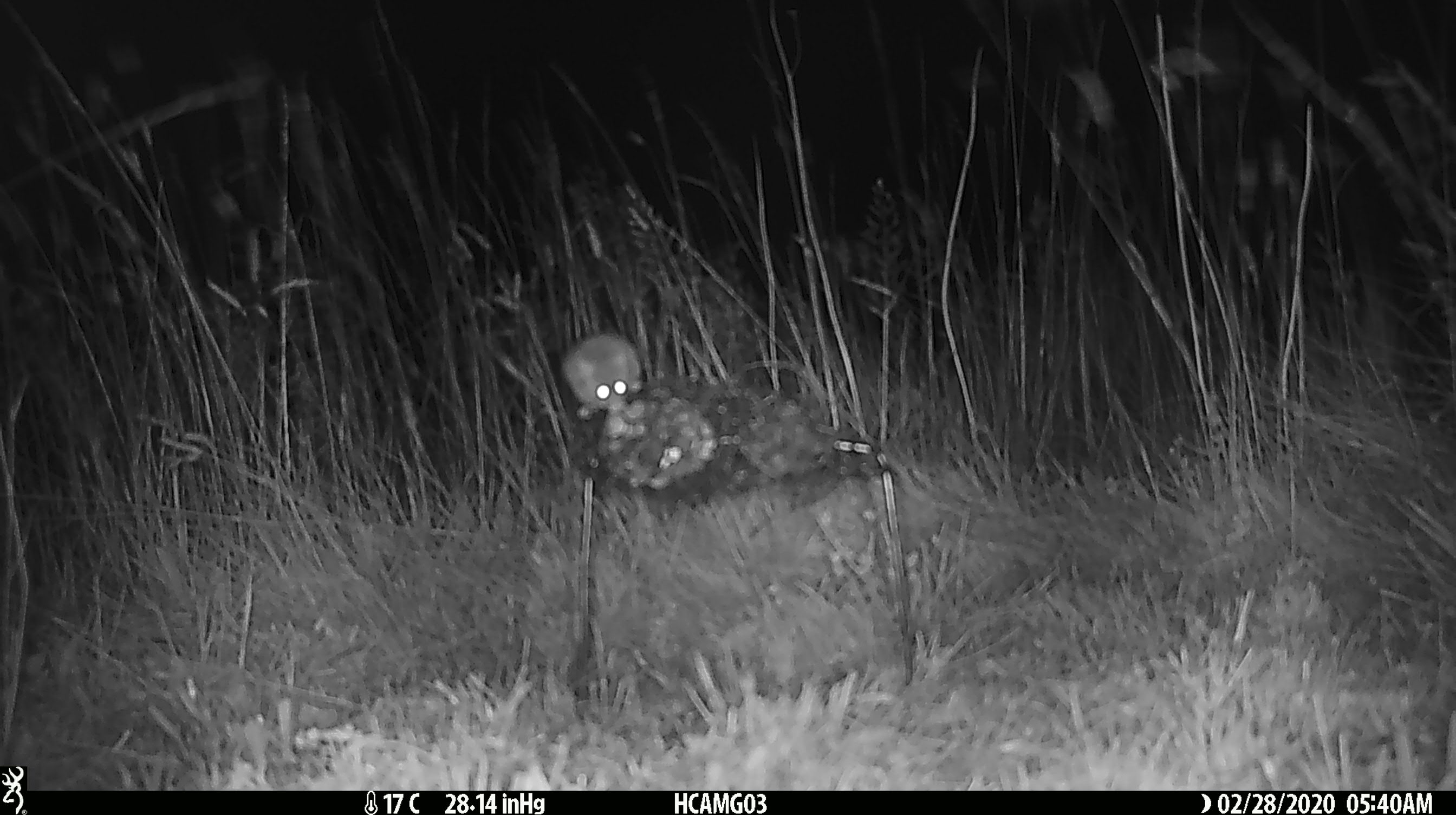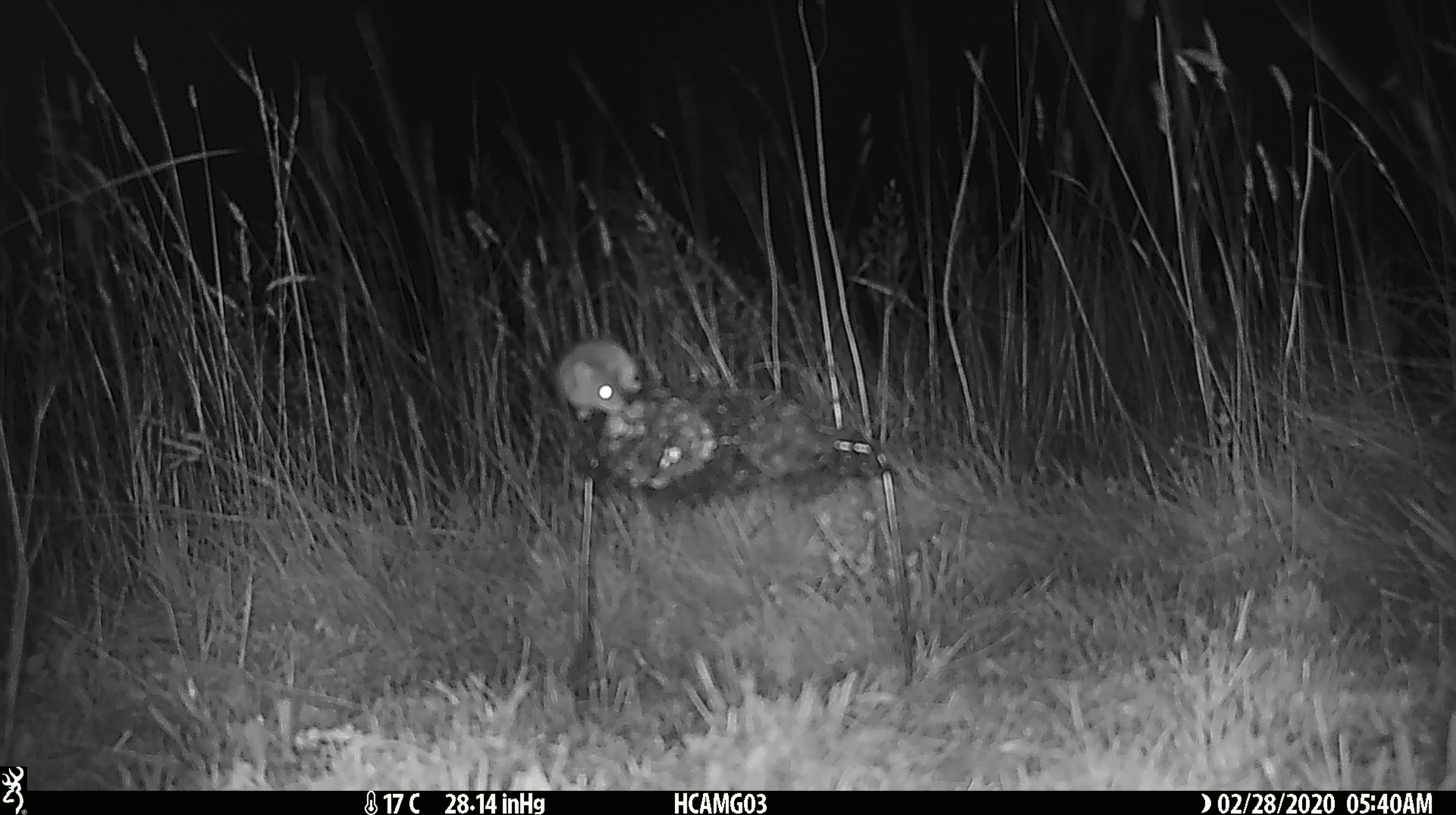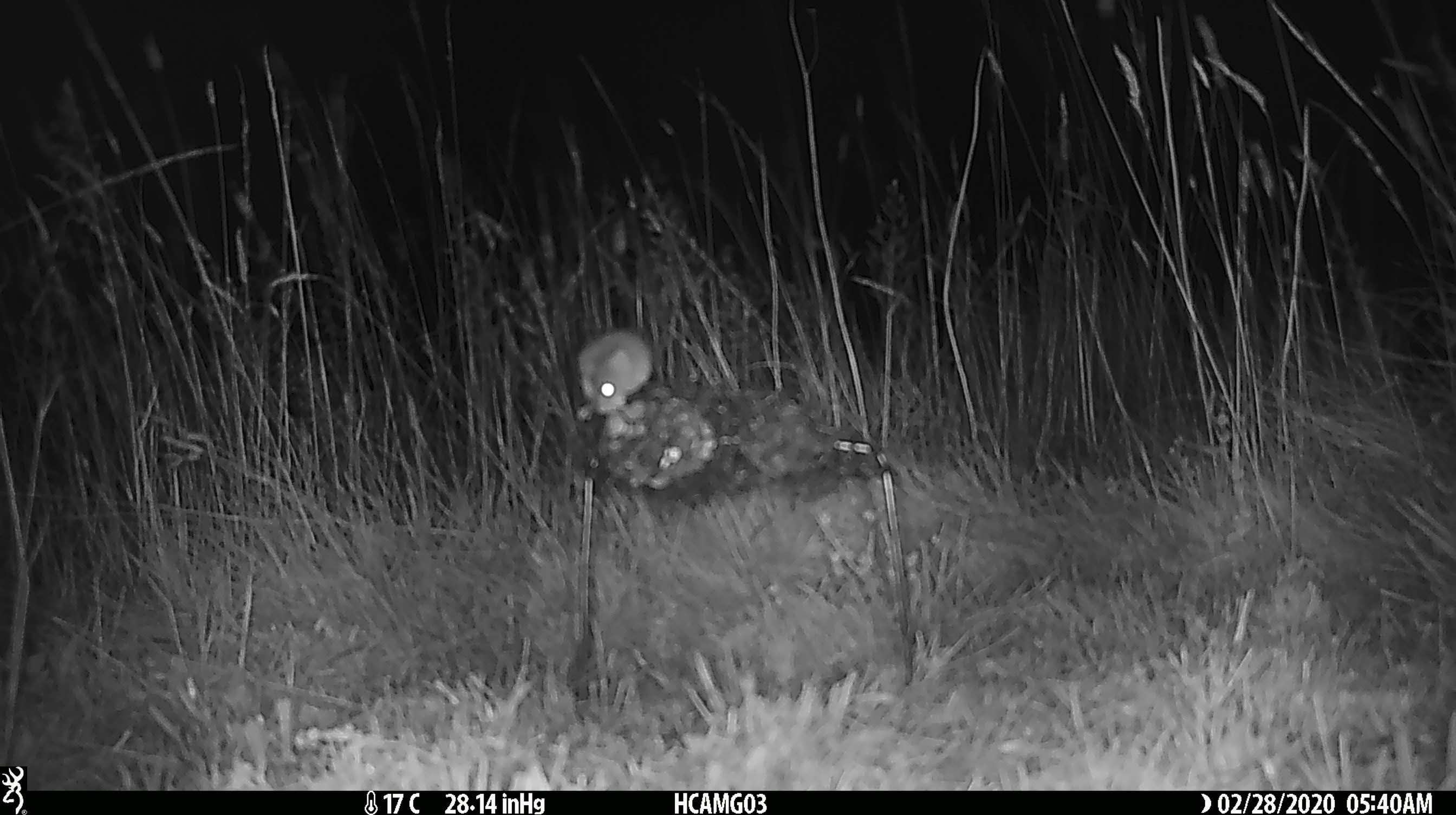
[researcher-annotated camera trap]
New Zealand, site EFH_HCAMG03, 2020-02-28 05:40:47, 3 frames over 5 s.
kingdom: Animalia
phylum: Chordata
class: Mammalia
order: Rodentia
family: Muridae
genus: Mus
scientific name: Mus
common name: mouse